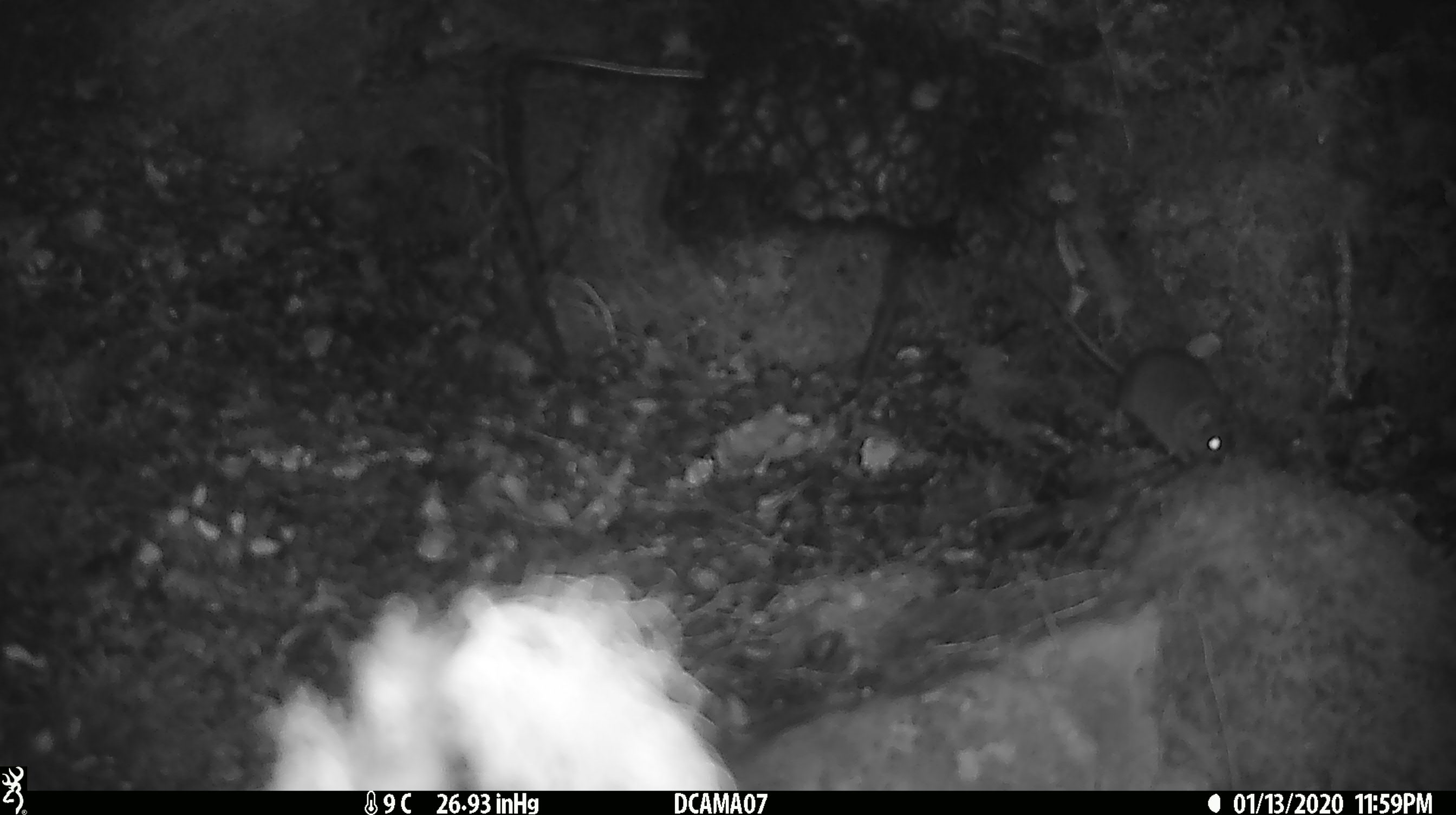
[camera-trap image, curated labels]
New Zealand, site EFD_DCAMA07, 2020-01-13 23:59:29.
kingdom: Animalia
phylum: Chordata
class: Mammalia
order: Rodentia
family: Muridae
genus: Mus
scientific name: Mus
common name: mouse